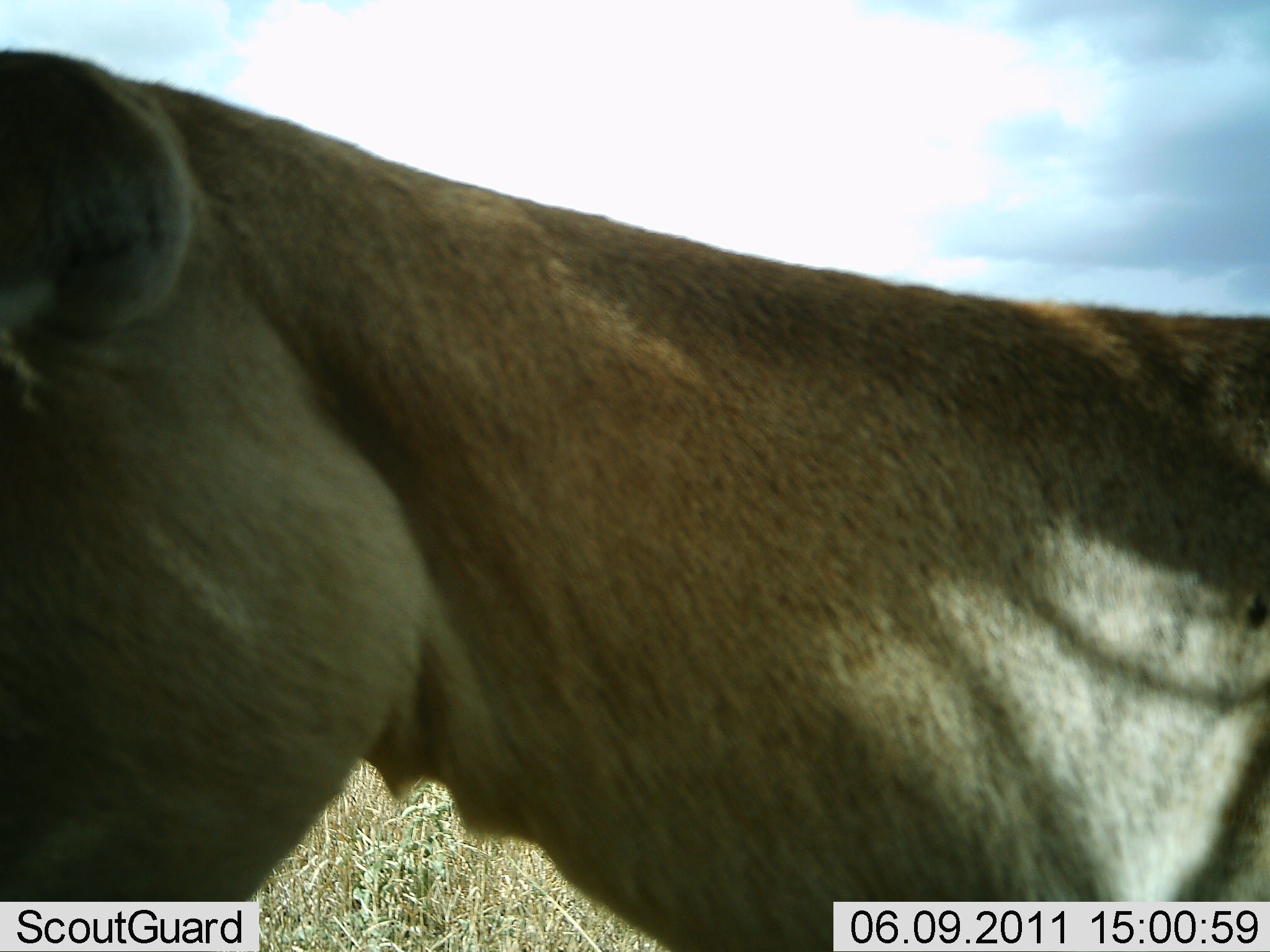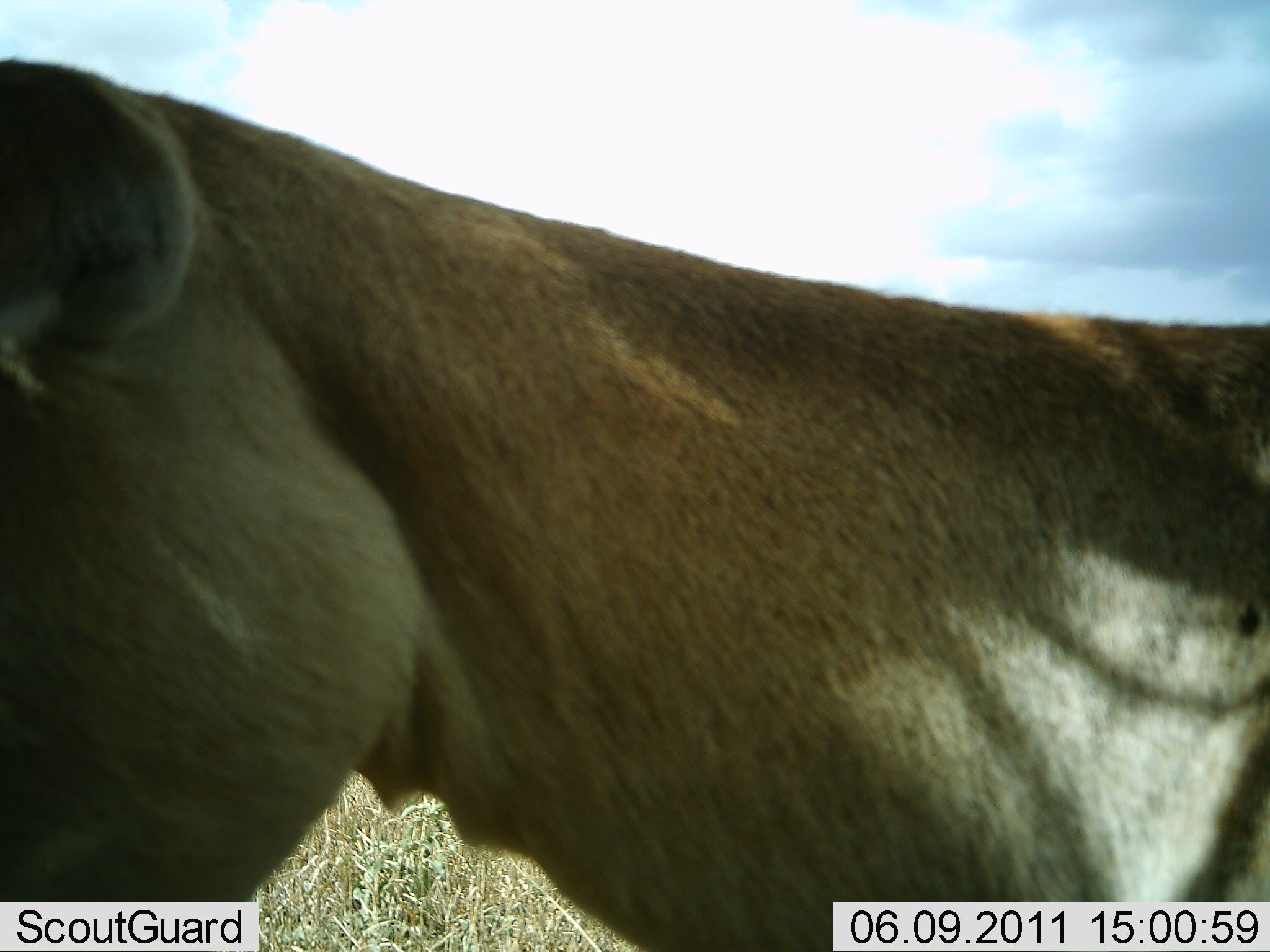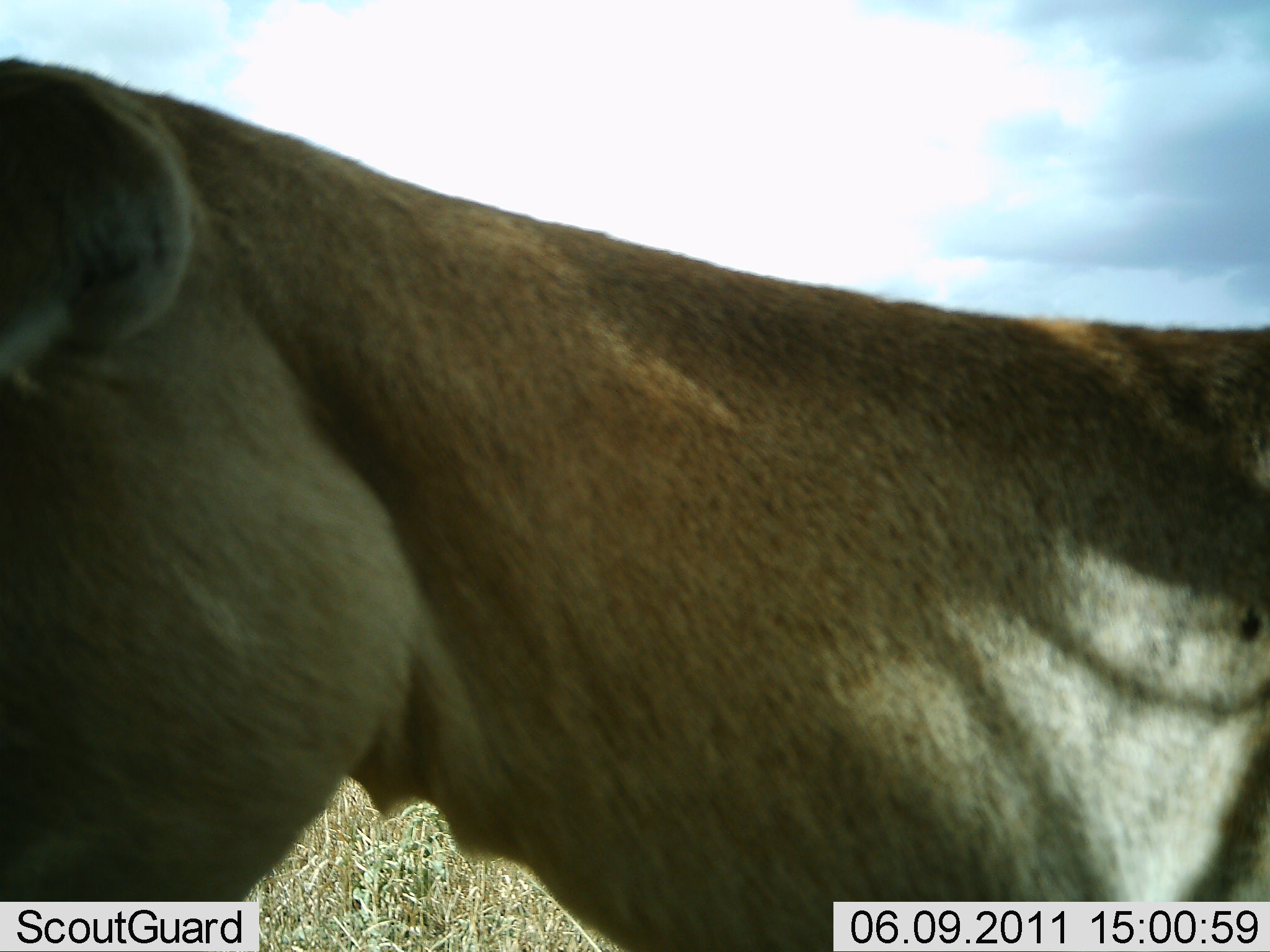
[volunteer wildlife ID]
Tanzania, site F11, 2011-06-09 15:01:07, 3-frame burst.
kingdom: Animalia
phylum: Chordata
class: Mammalia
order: Carnivora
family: Felidae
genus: Panthera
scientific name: Panthera leo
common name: lion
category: lionfemale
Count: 1.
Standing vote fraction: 100%.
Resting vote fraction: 0%.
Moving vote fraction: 0%.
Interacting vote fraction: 0%.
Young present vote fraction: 0%.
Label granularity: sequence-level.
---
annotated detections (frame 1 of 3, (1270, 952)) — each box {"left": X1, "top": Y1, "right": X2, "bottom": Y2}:
animal: {"left": 1, "top": 45, "right": 1269, "bottom": 952}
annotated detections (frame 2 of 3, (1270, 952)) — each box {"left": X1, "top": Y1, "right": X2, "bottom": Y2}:
animal: {"left": 1, "top": 58, "right": 1269, "bottom": 952}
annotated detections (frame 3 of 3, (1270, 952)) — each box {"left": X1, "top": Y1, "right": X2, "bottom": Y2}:
animal: {"left": 1, "top": 56, "right": 1269, "bottom": 952}